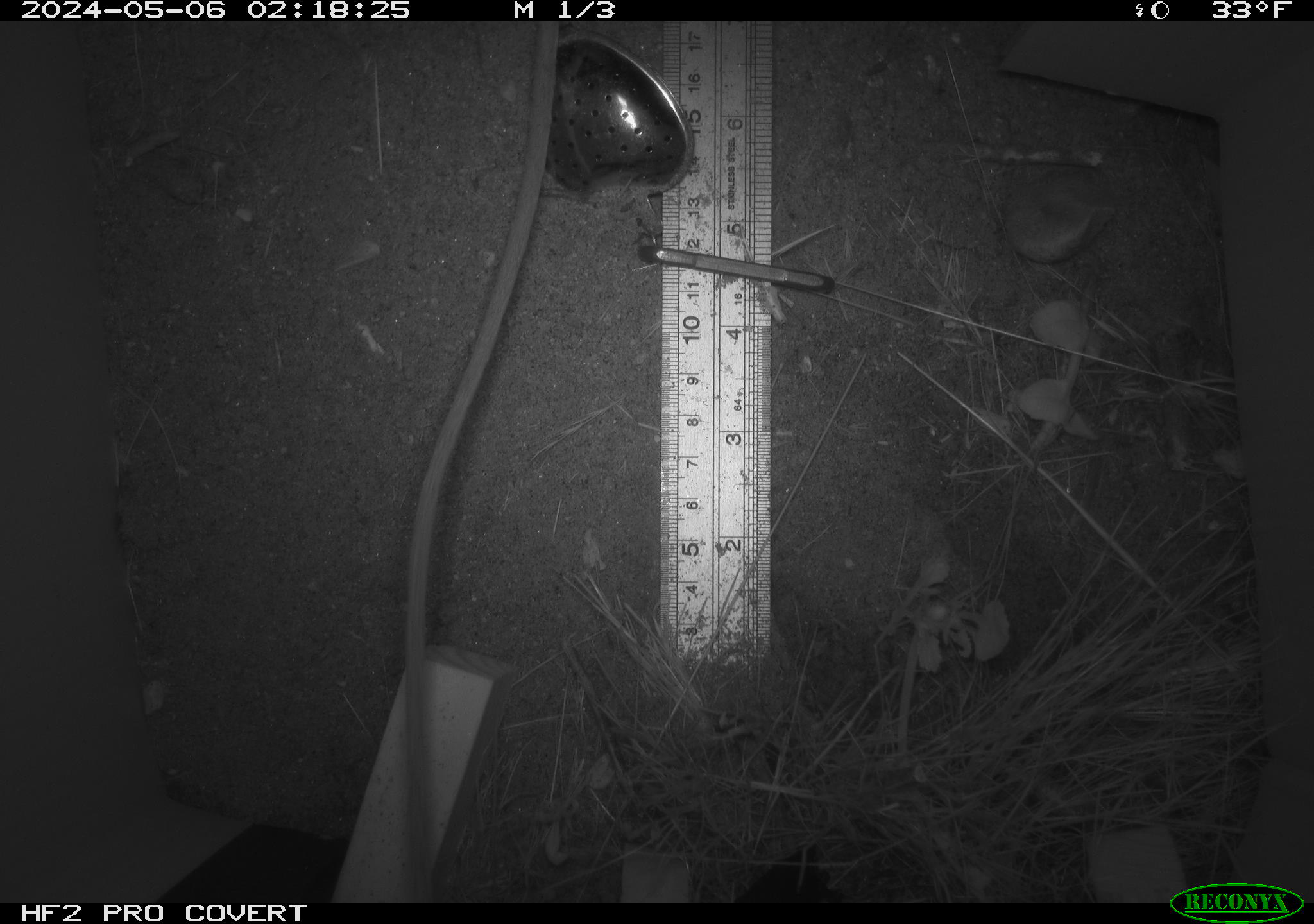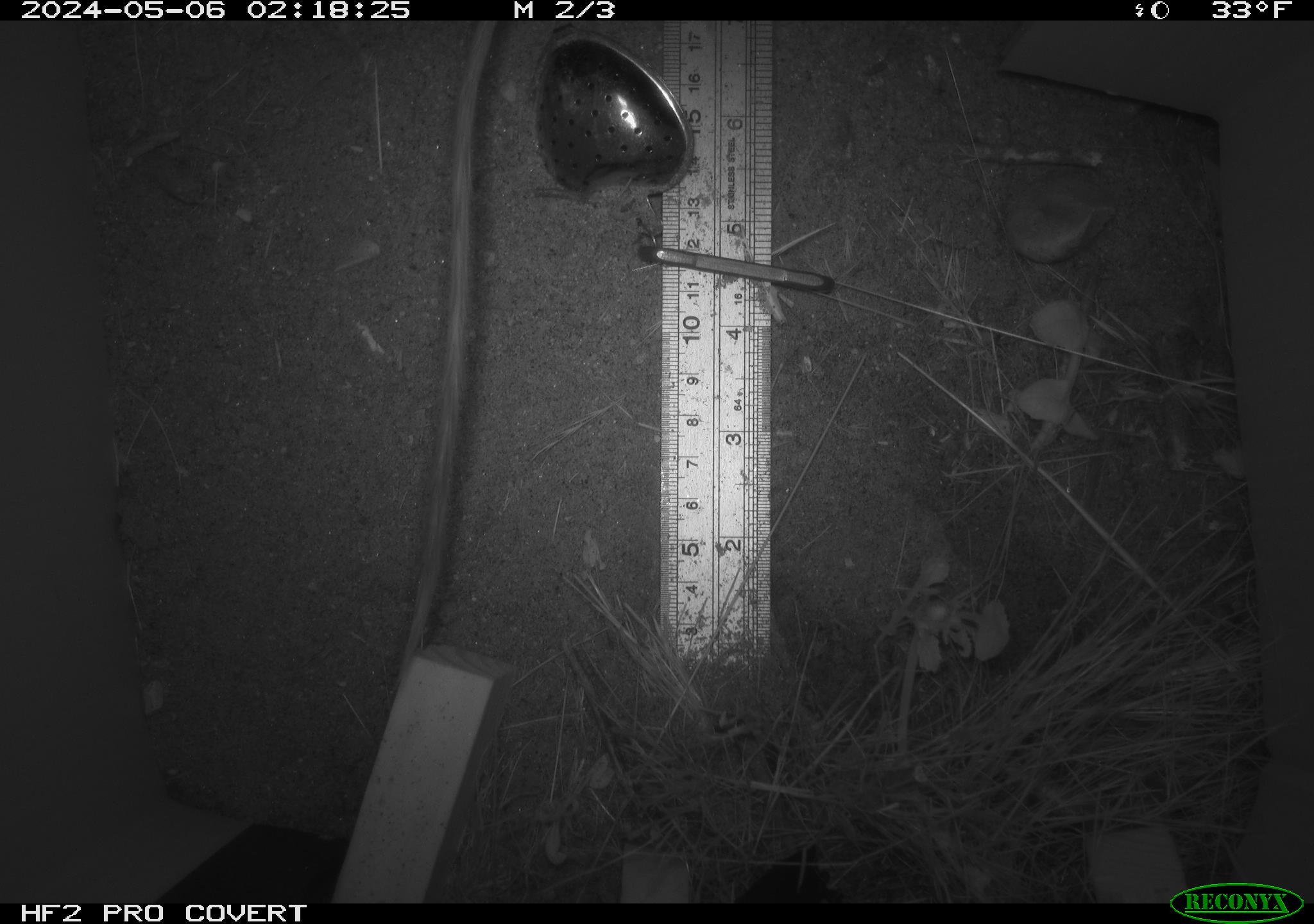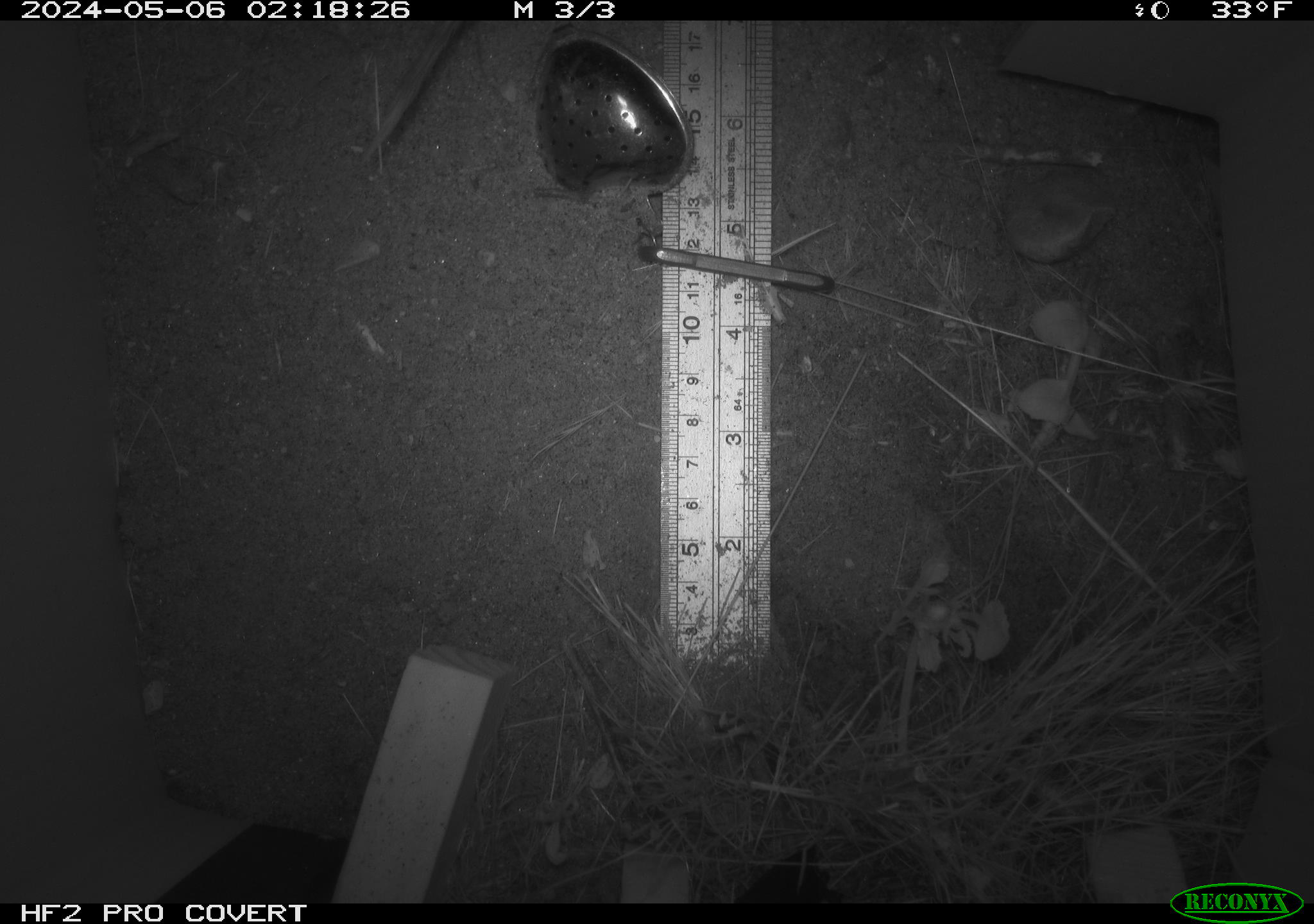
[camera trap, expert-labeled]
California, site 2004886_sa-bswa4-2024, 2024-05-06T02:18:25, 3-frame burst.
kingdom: Animalia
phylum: Chordata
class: Mammalia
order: Rodentia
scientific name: Rodentia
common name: rodent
Rodent (Rodentia).